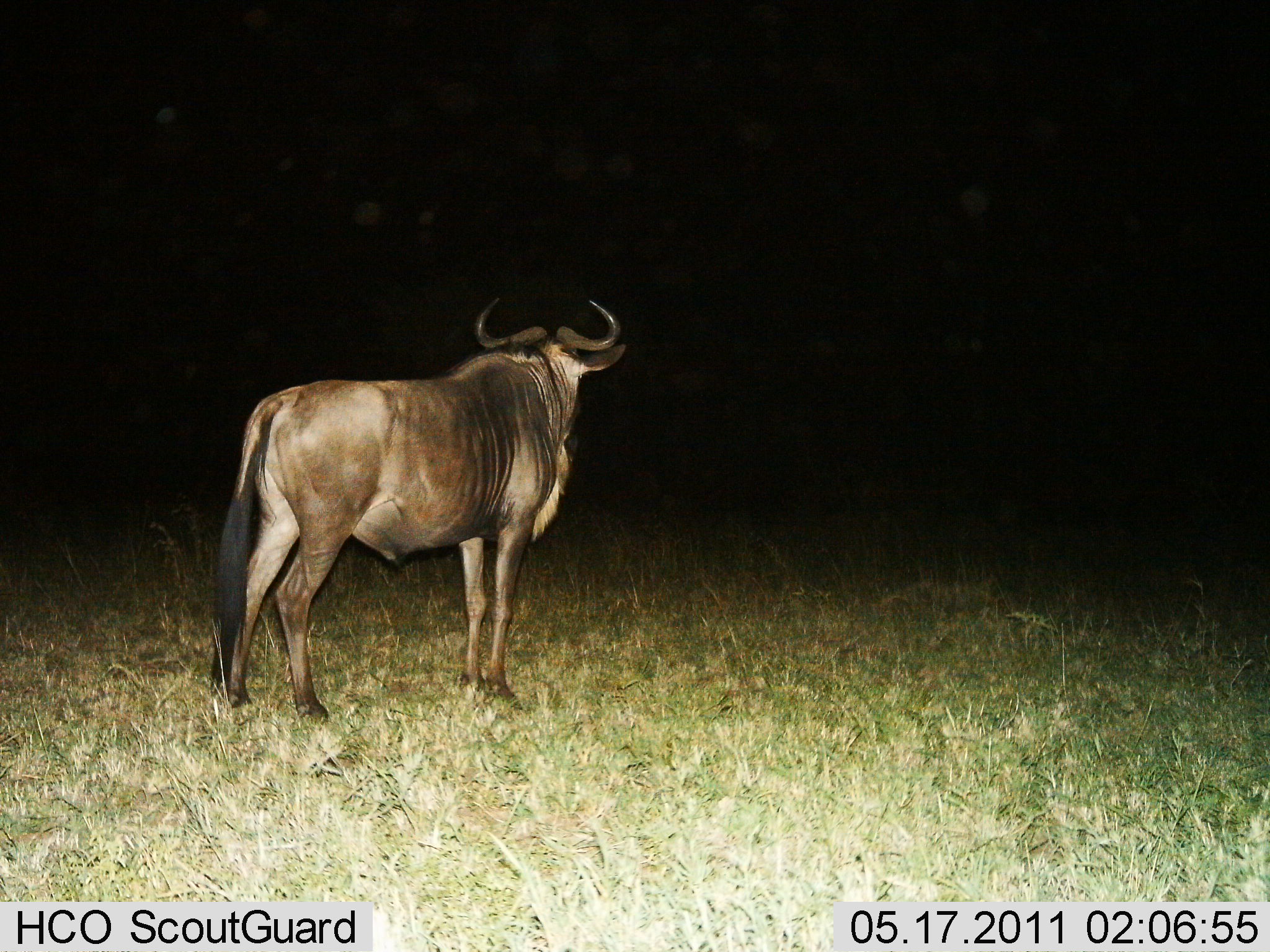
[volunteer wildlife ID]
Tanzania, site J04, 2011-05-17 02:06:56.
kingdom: Animalia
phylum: Chordata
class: Mammalia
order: Artiodactyla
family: Bovidae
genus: Connochaetes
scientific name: Connochaetes taurinus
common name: blue wildebeest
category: wildebeest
Wildebeest (blue wildebeest) (Connochaetes taurinus), count 1. Behavior (volunteer vote fractions): standing 100%, resting 0%, moving 0%, interacting 0%. Young present (vote fraction): 0%. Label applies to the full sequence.